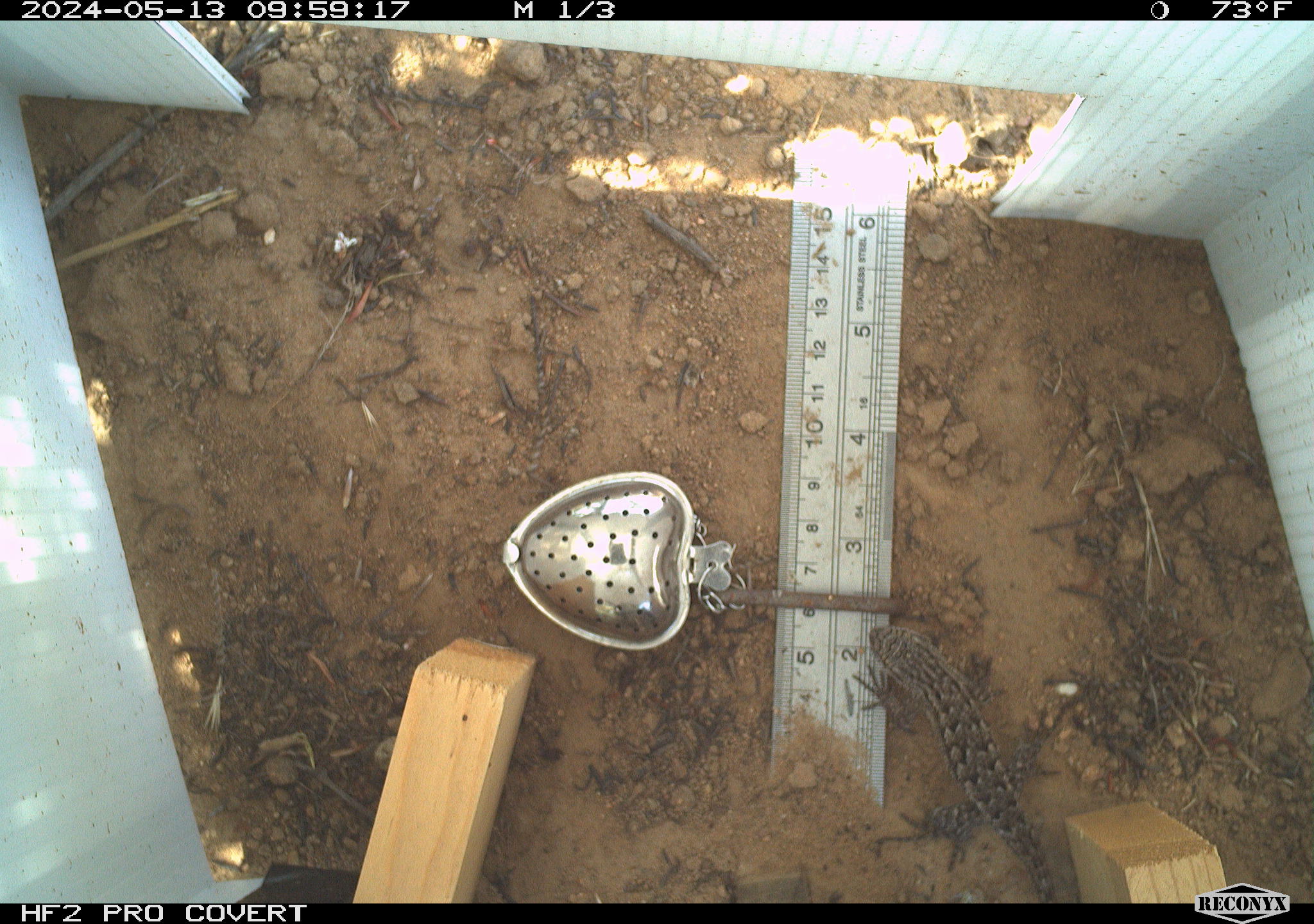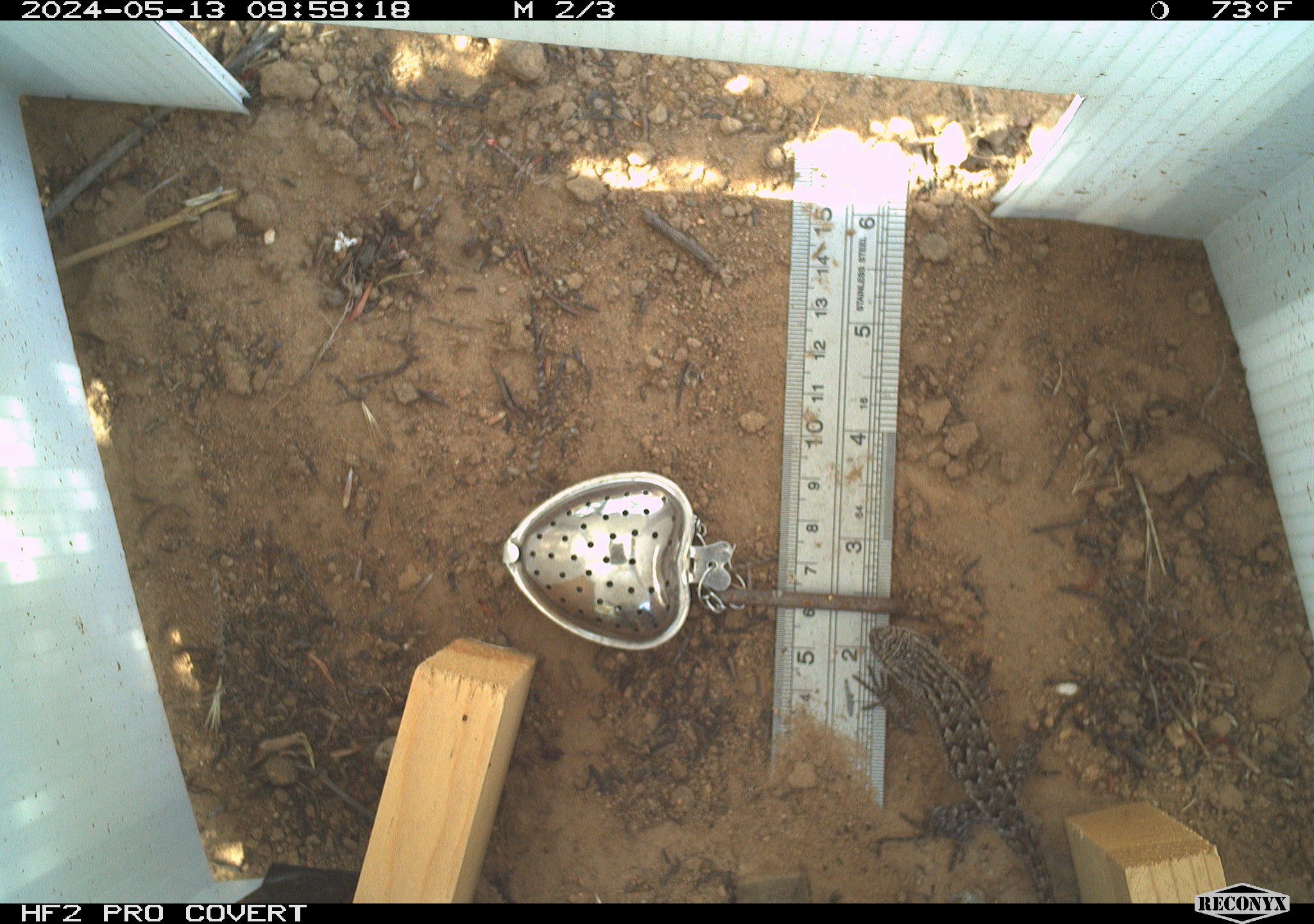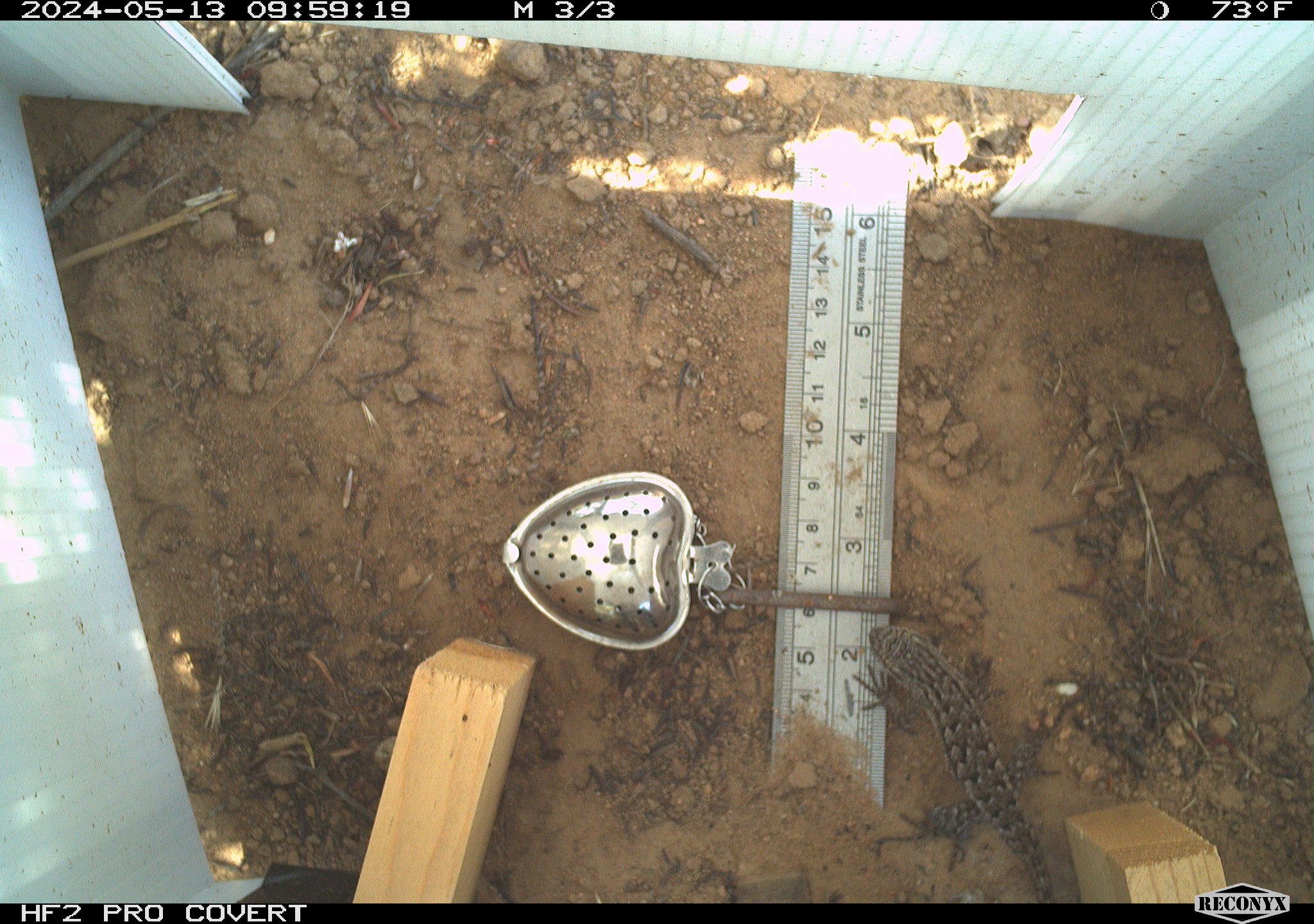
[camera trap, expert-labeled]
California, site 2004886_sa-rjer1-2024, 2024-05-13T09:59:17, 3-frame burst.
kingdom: Animalia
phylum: Chordata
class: Reptilia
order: Squamata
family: Phrynosomatidae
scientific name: Phrynosomatidae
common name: phrynosomatid lizards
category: phrynosomatidae family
Phrynosomatidae family (phrynosomatid lizards) (Phrynosomatidae).